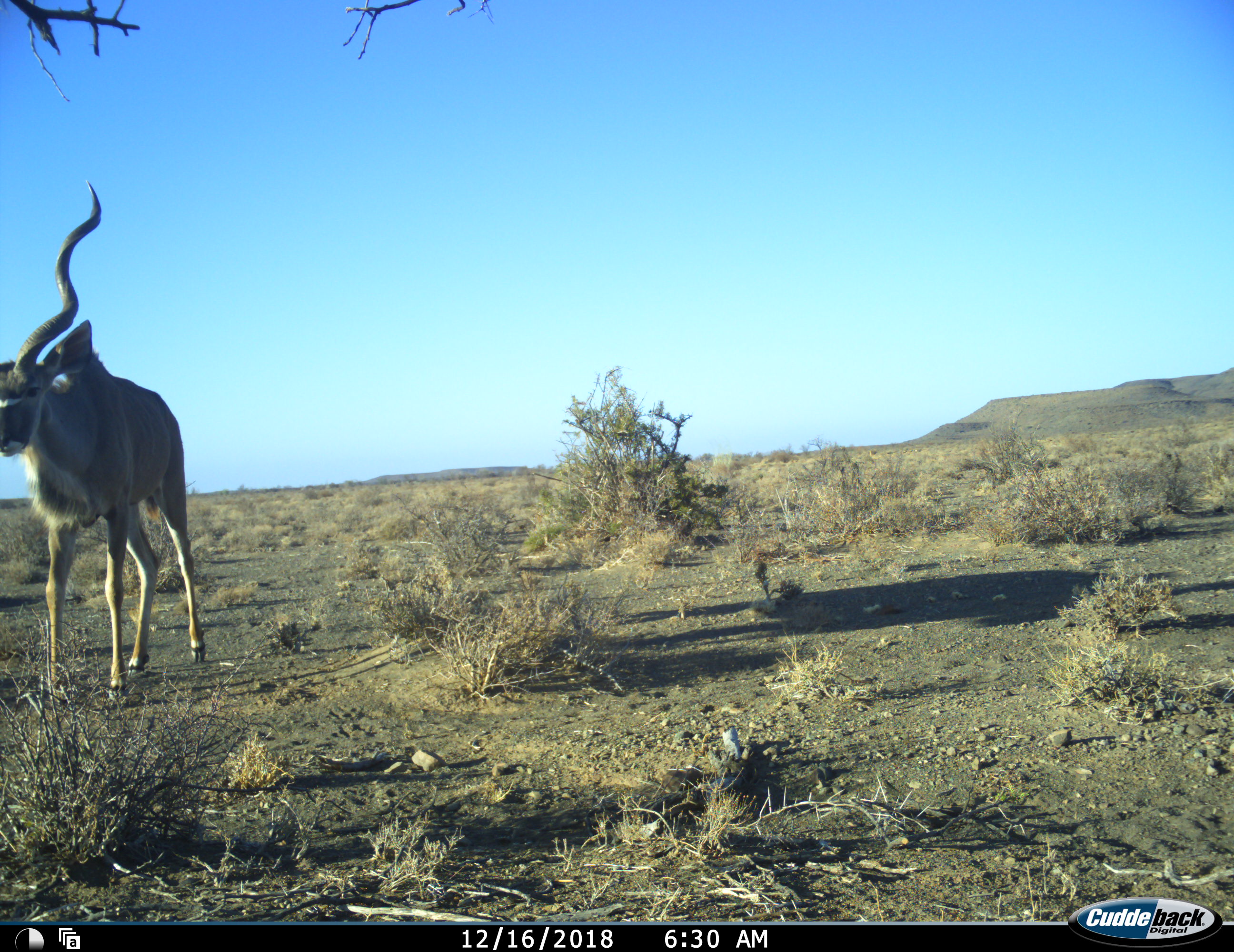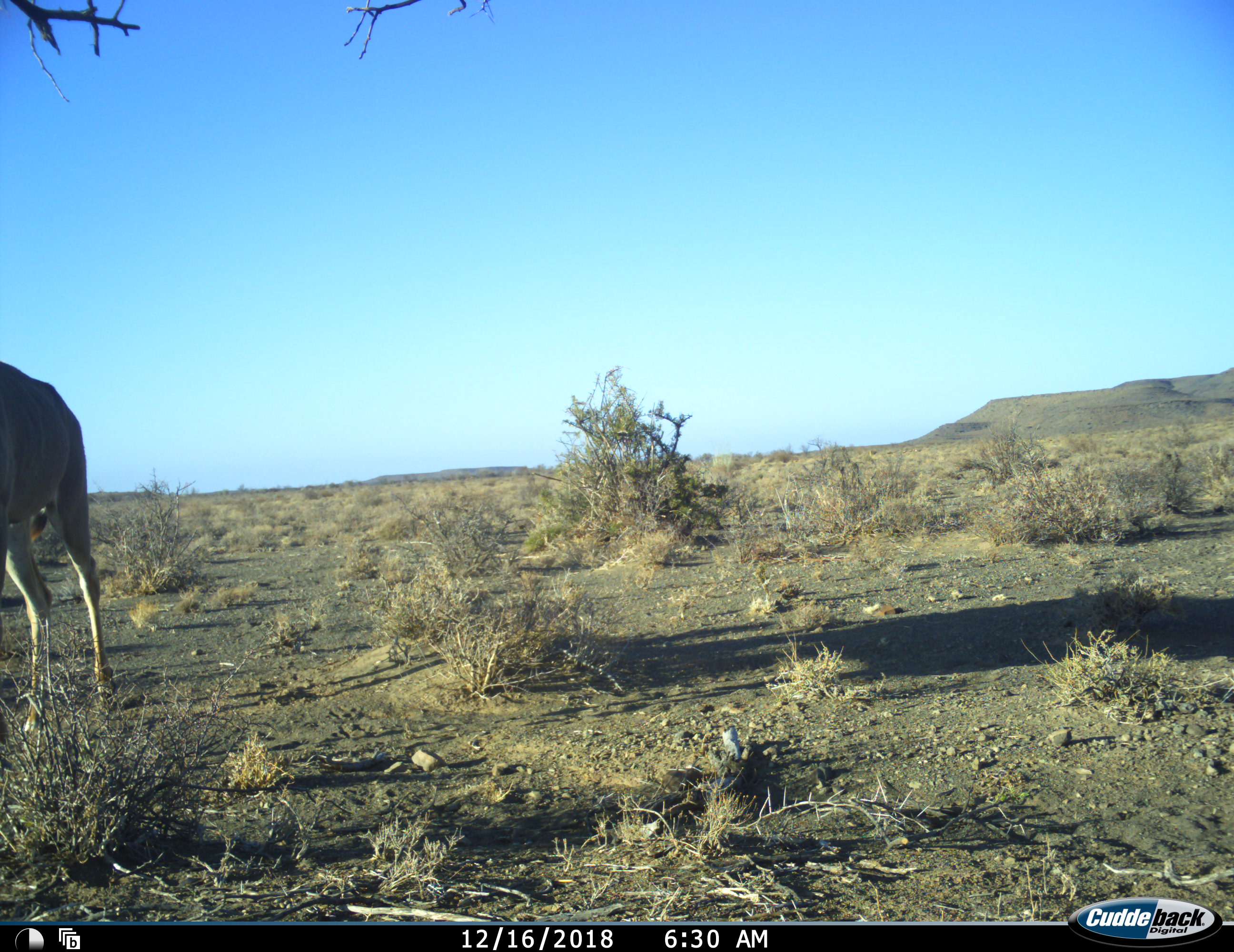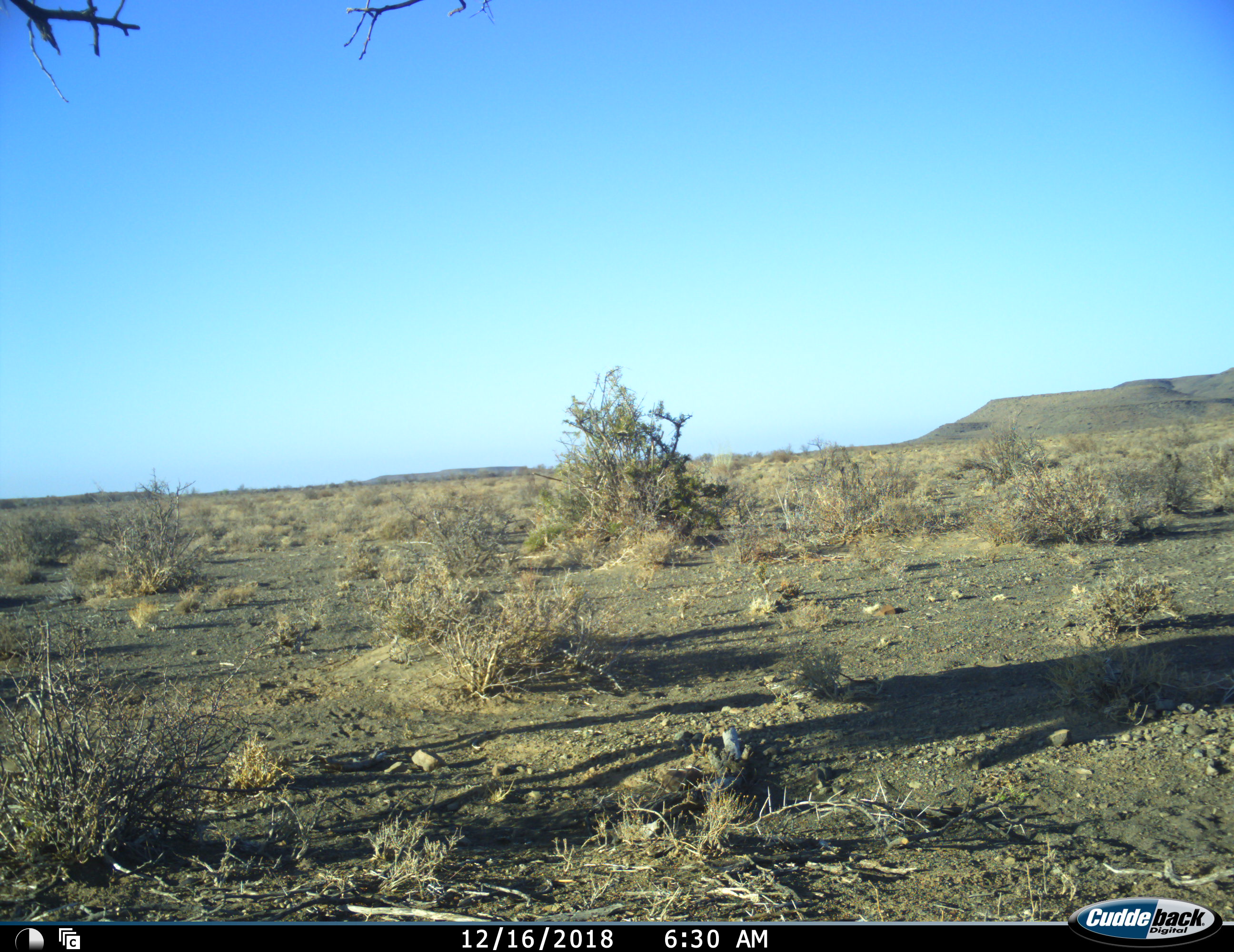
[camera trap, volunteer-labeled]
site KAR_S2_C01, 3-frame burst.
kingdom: Animalia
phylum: Chordata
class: Mammalia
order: Artiodactyla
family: Bovidae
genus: Tragelaphus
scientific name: Tragelaphus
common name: kudu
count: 1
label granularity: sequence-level